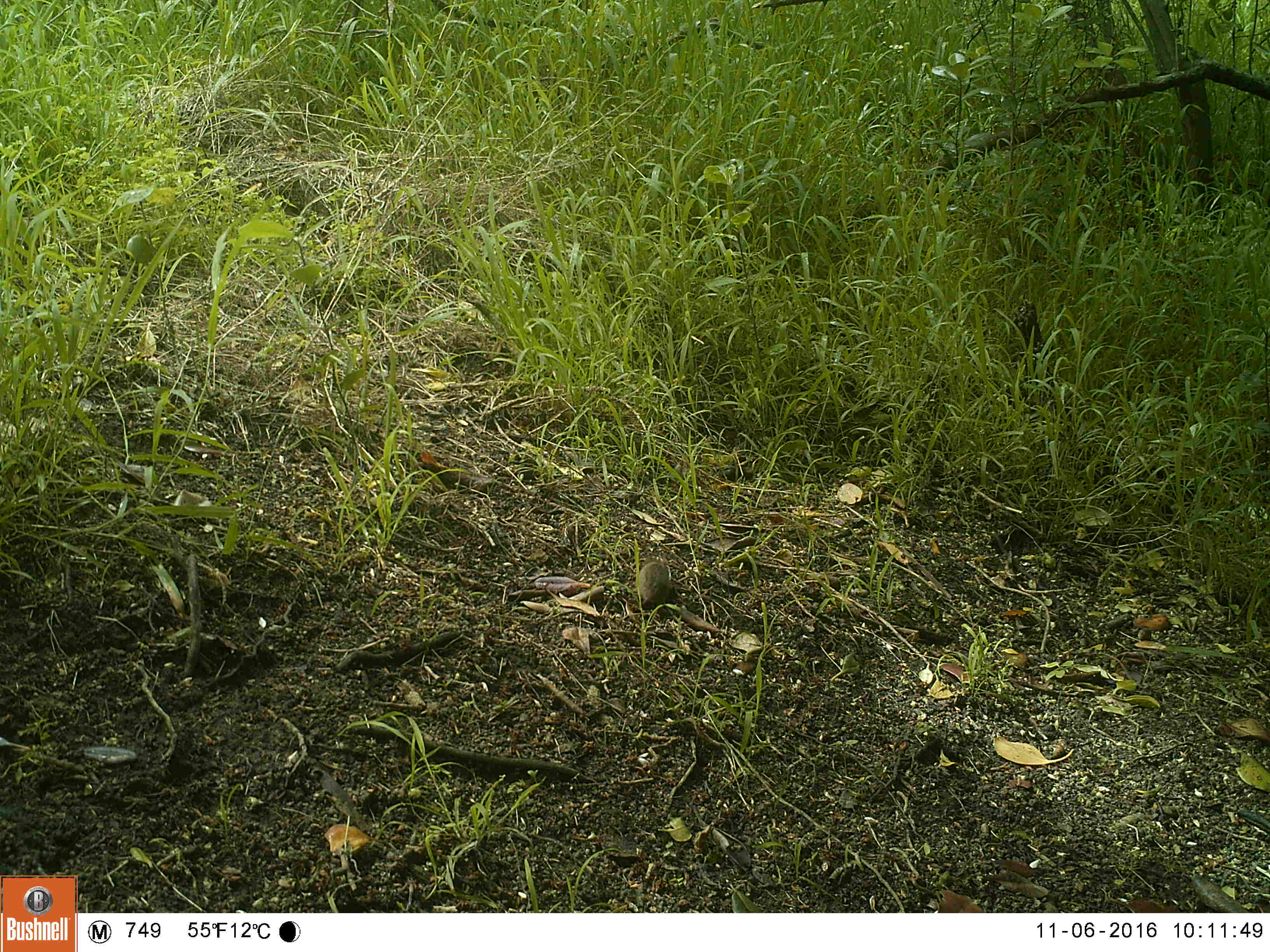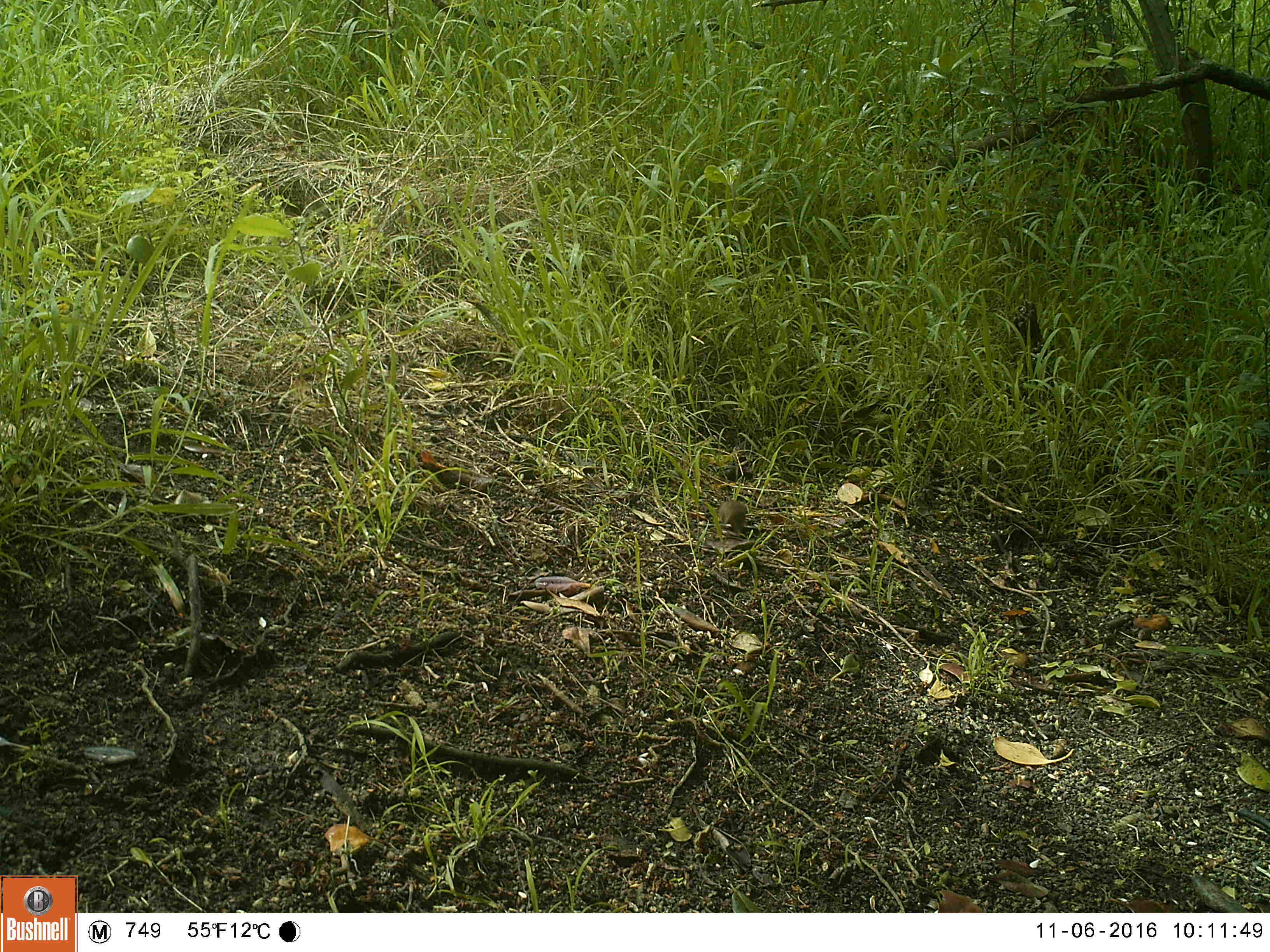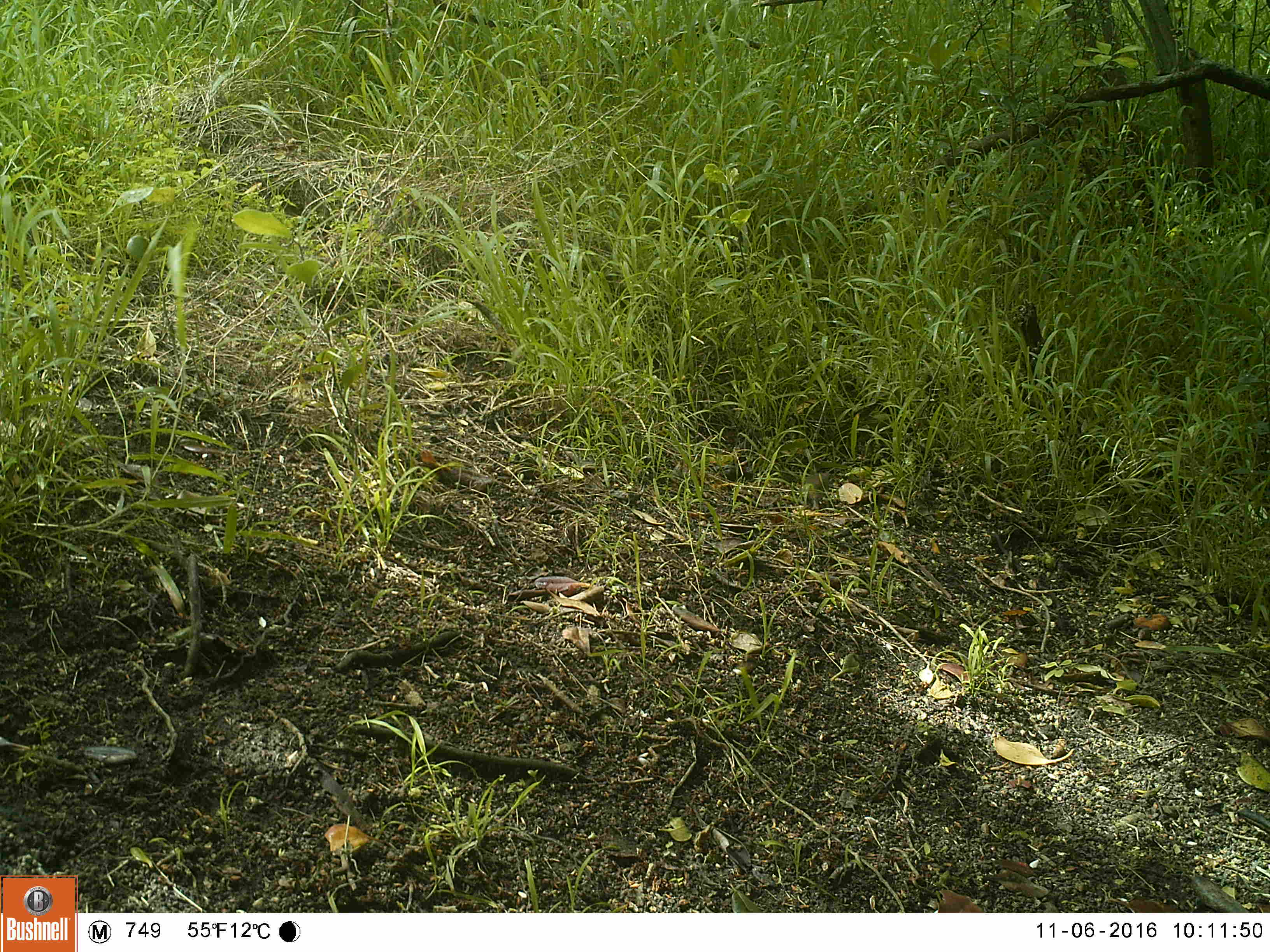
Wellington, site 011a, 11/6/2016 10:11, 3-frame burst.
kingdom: Animalia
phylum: Chordata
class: Mammalia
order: Rodentia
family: Muridae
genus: Mus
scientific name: Mus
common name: mouse